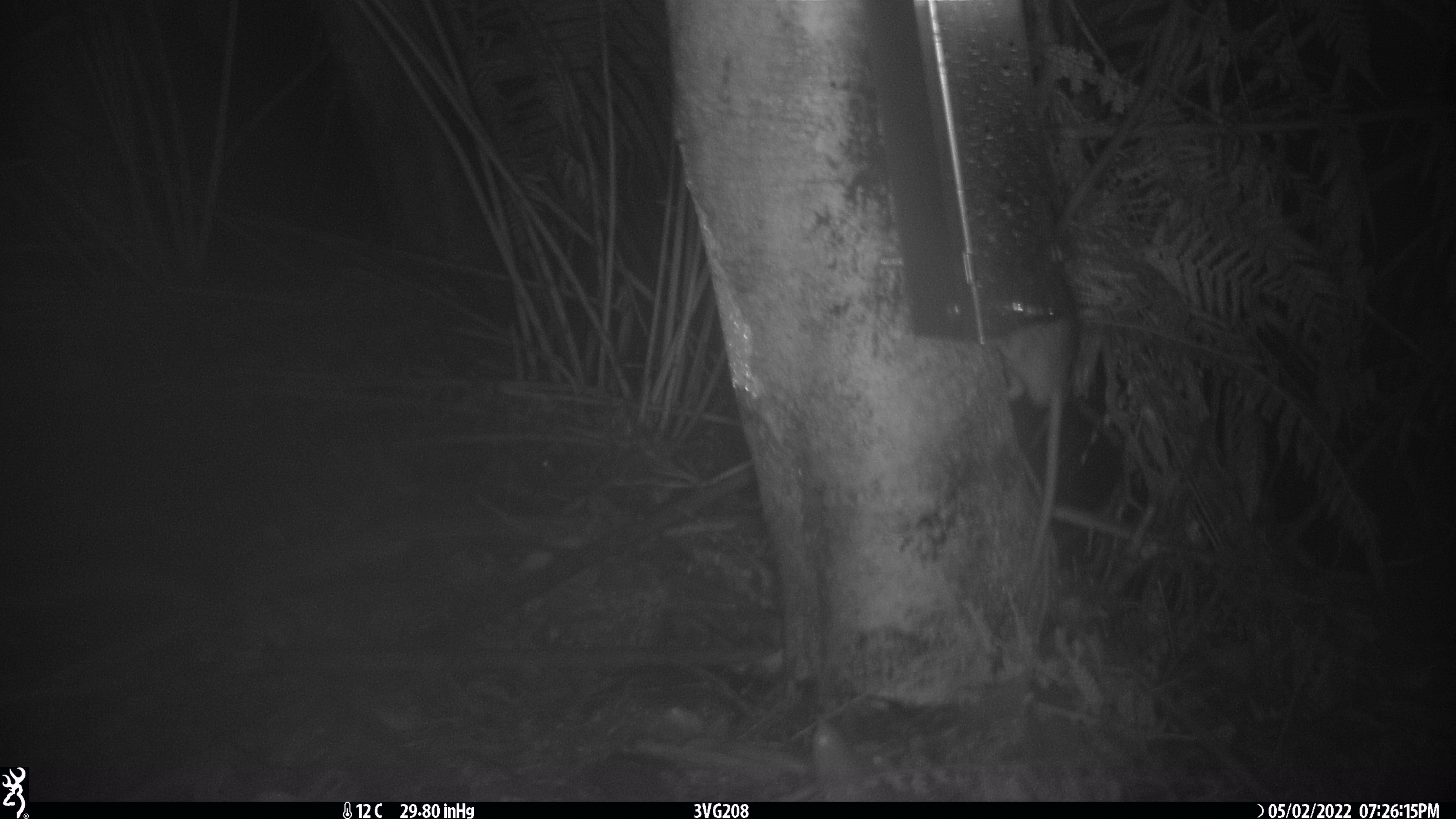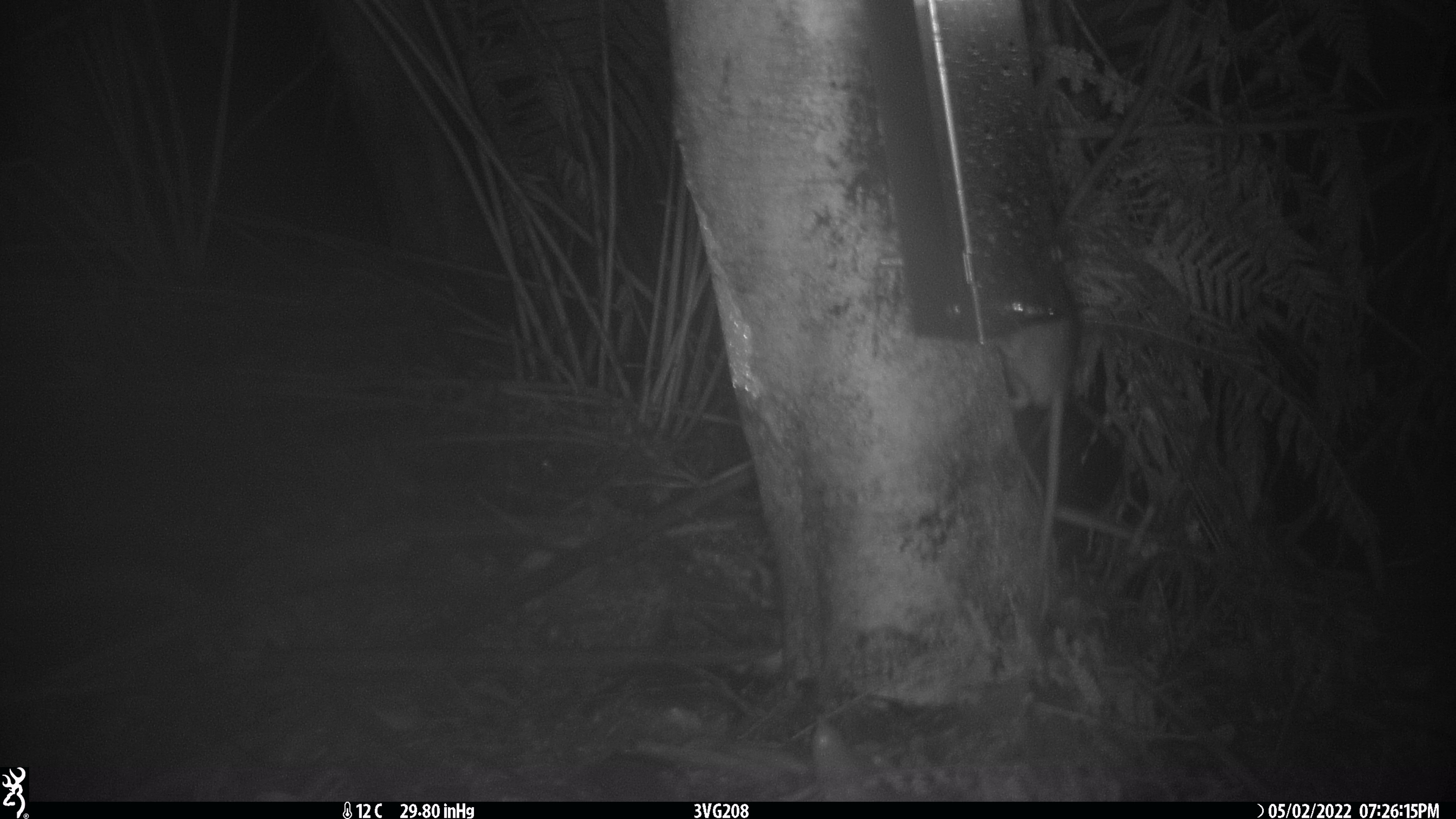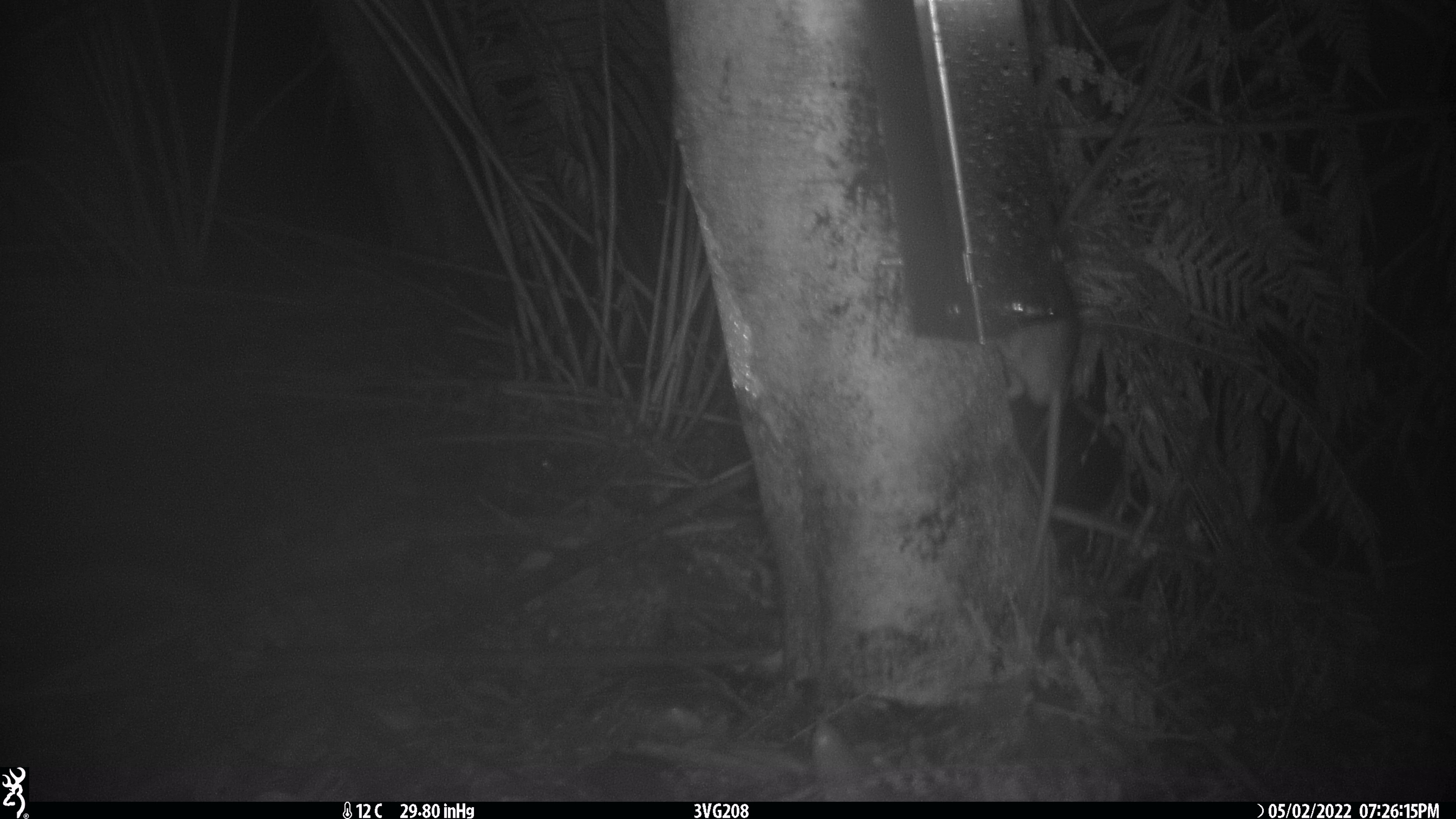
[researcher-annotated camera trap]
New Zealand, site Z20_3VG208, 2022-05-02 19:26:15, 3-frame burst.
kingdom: Animalia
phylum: Chordata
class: Mammalia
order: Rodentia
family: Muridae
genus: Rattus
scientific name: Rattus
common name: rat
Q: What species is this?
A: Rat (Rattus).